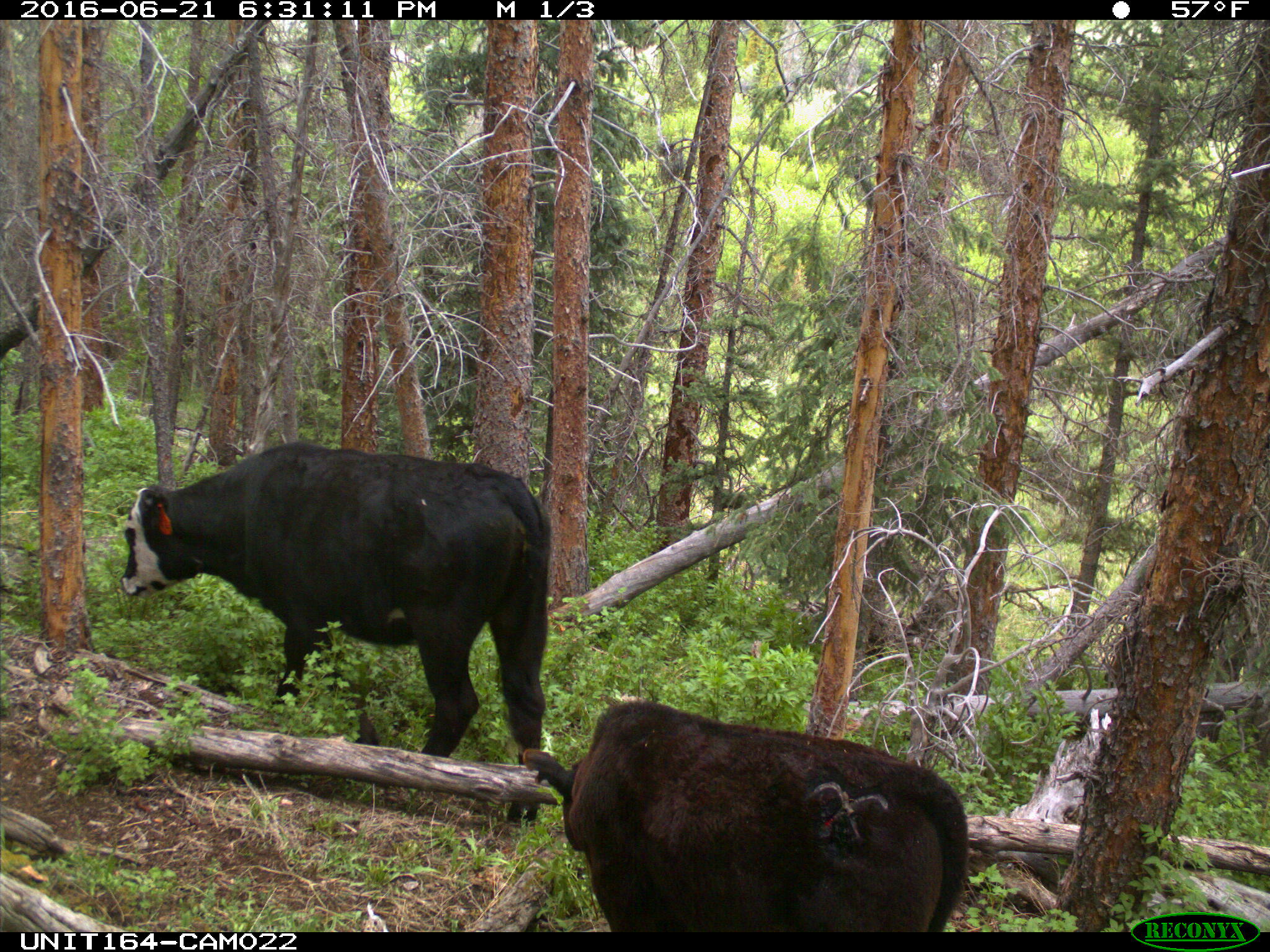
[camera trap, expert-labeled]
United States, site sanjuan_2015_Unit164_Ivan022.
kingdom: Animalia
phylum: Chordata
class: Mammalia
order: Artiodactyla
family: Bovidae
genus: Bos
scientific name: Bos taurus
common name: domestic cow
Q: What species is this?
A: Bos taurus (domestic cow).